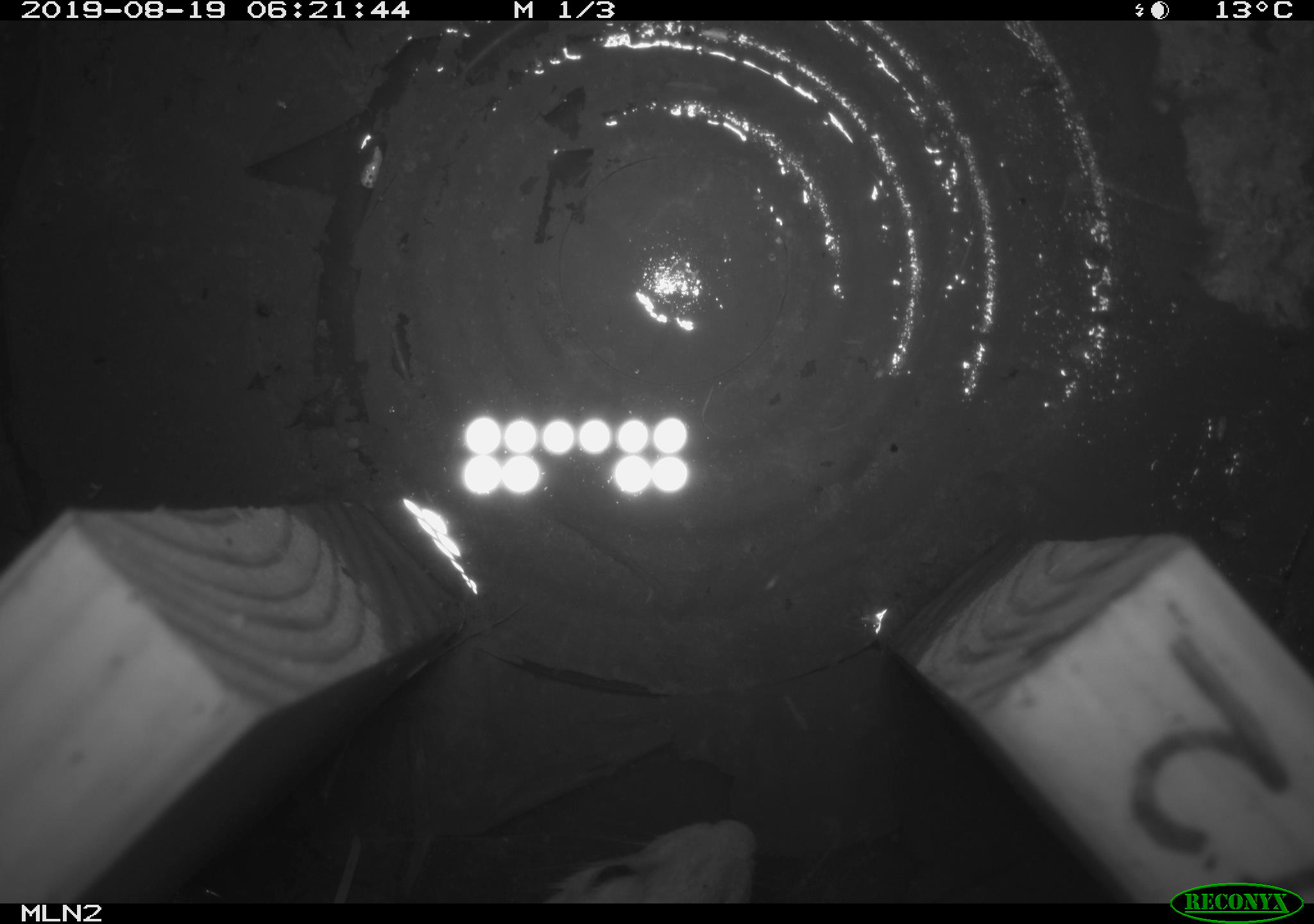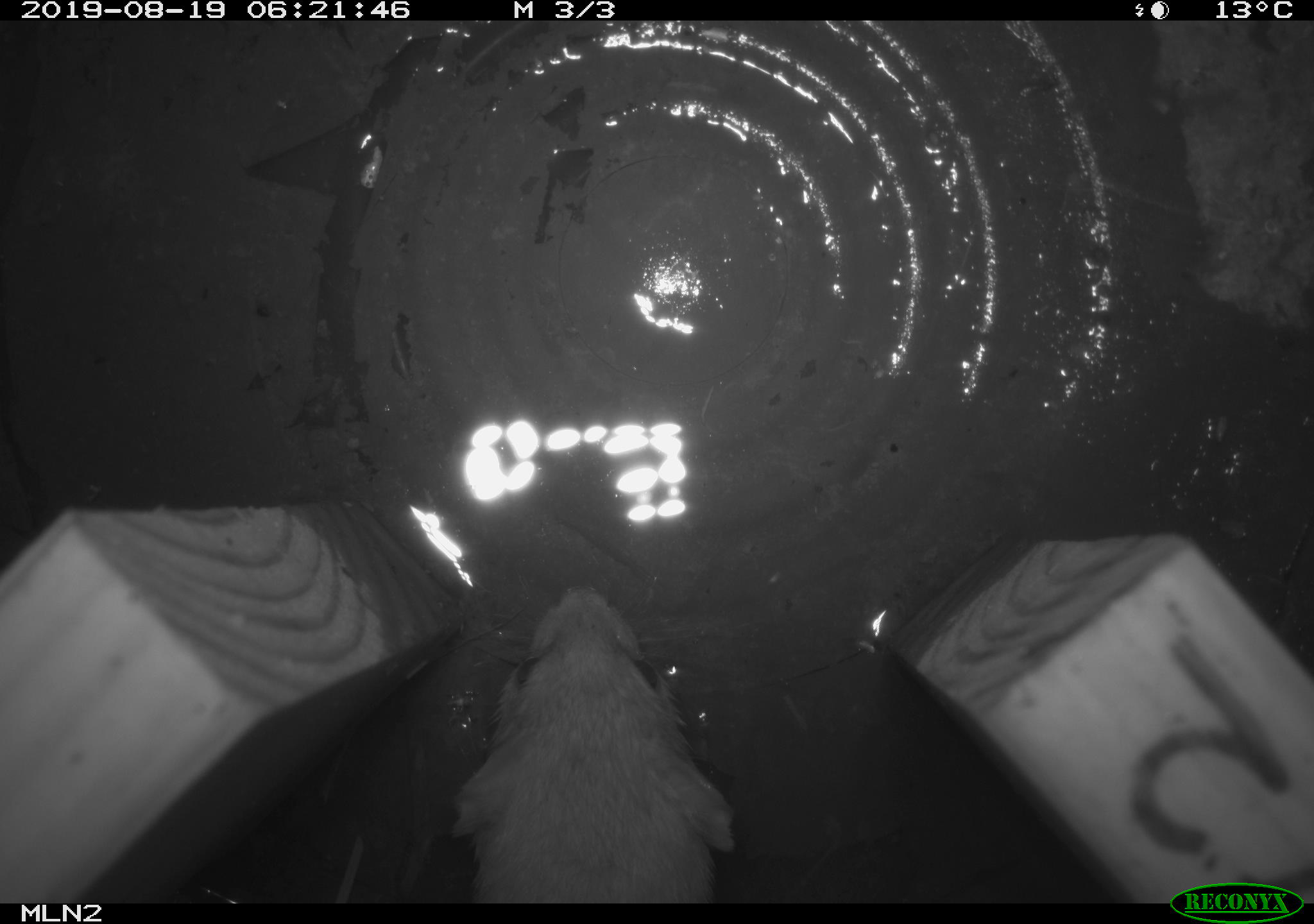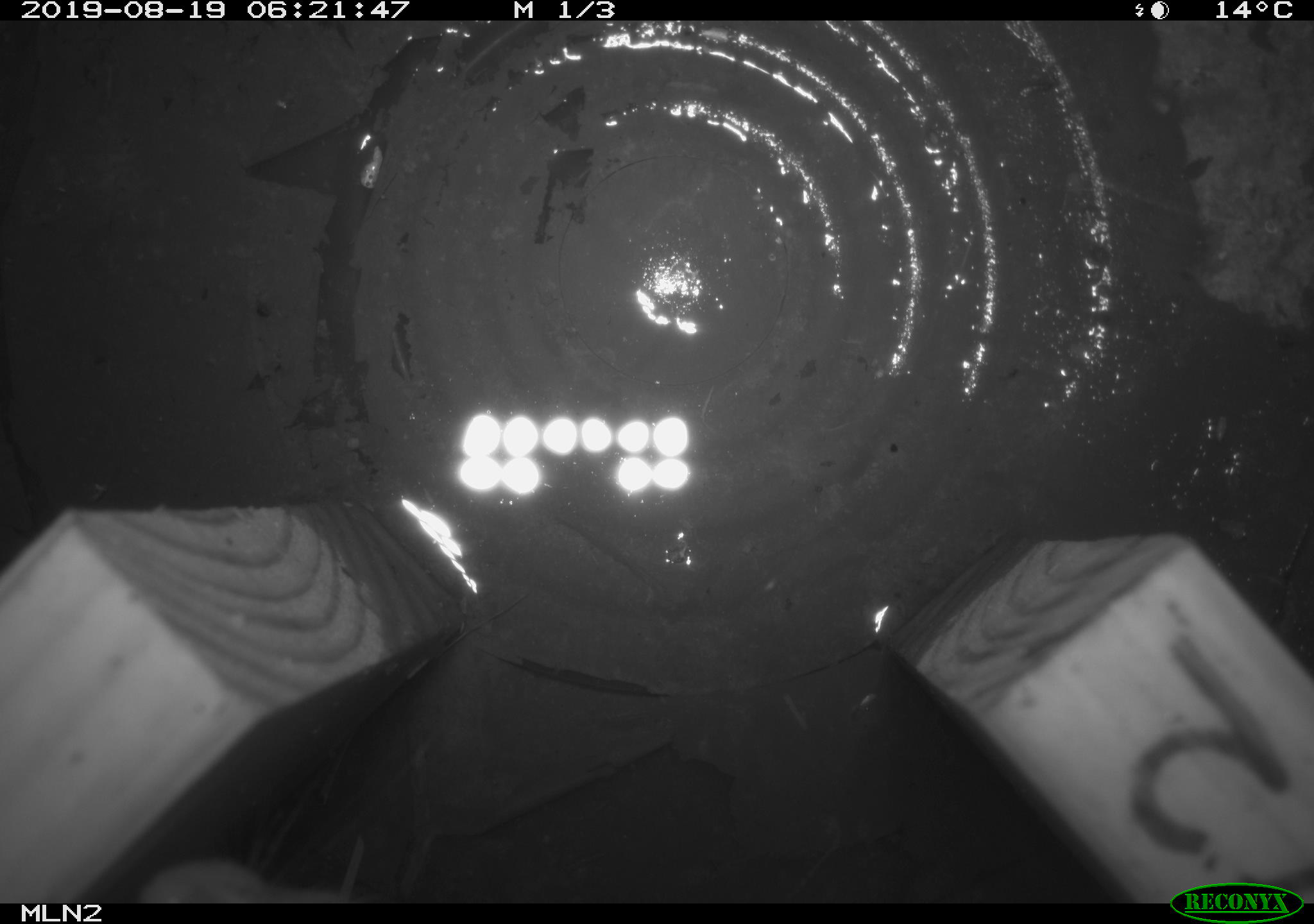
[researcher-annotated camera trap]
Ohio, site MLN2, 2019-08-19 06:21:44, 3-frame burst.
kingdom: Animalia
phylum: Chordata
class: Mammalia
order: Carnivora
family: Mustelidae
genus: Neogale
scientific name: Neogale frenata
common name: long-tailed weasel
Long-tailed weasel (Neogale frenata).